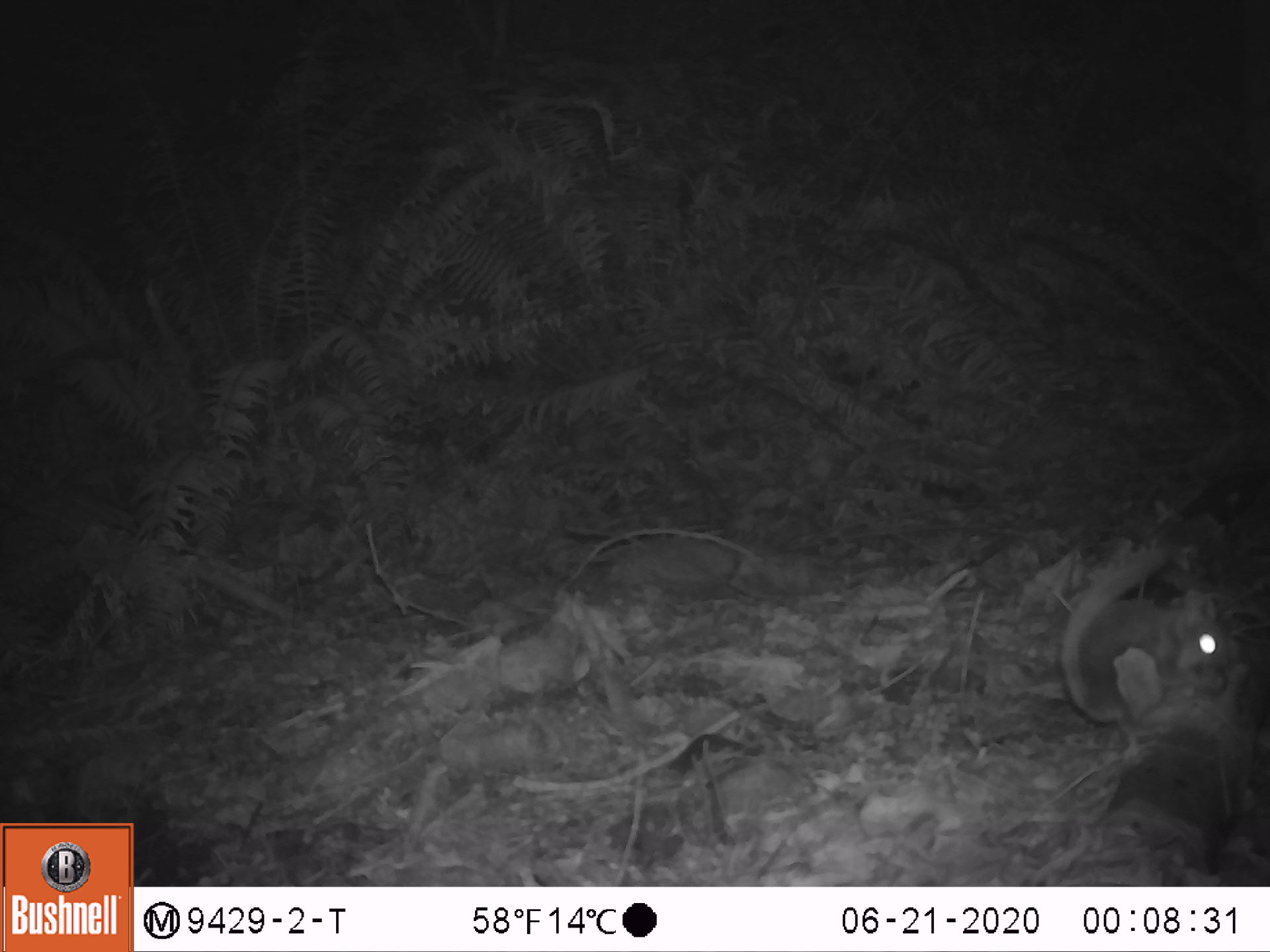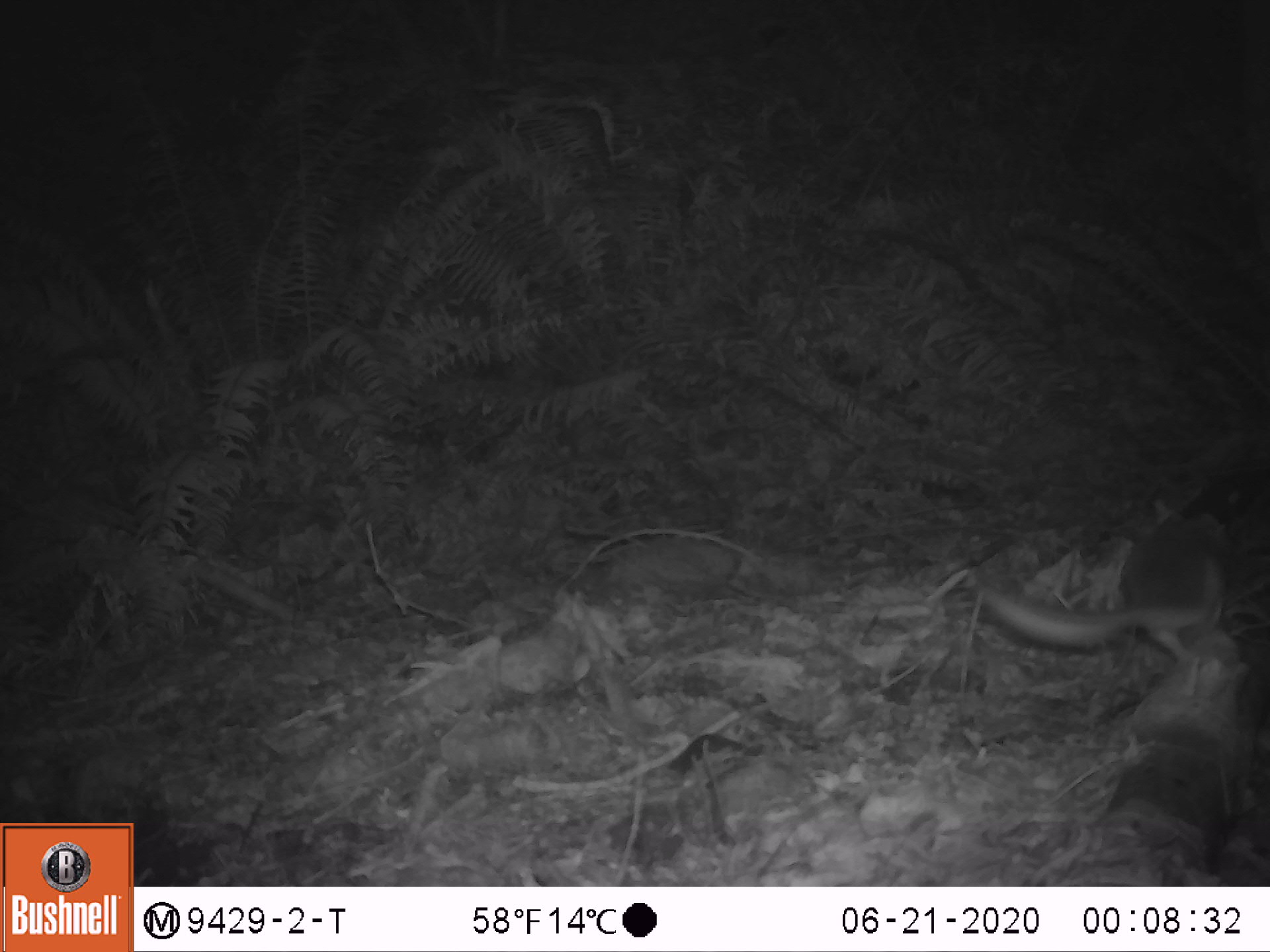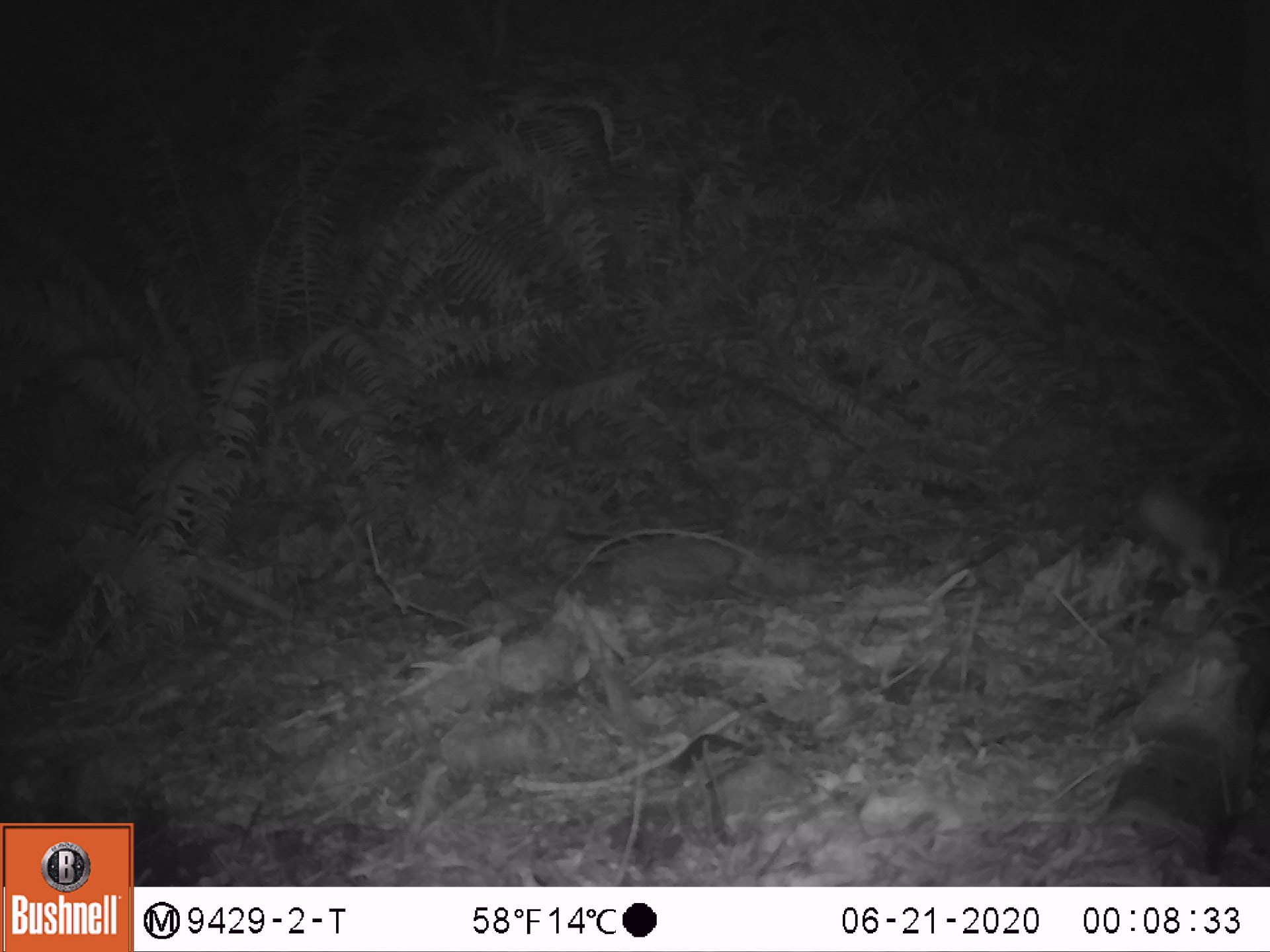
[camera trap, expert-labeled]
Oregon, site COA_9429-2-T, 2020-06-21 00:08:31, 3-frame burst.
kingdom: Animalia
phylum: Chordata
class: Mammalia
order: Rodentia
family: Sciuridae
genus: Glaucomys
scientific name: Glaucomys oregonensis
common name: humboldt's flying squirrel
Humboldt's flying squirrel (Glaucomys oregonensis).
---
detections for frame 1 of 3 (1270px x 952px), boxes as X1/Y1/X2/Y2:
humboldt's flying squirrel: 1051/531/1245/736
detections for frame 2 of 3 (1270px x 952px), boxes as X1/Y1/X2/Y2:
humboldt's flying squirrel: 965/464/1247/679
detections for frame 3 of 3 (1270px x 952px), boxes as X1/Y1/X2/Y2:
humboldt's flying squirrel: 1125/468/1257/611